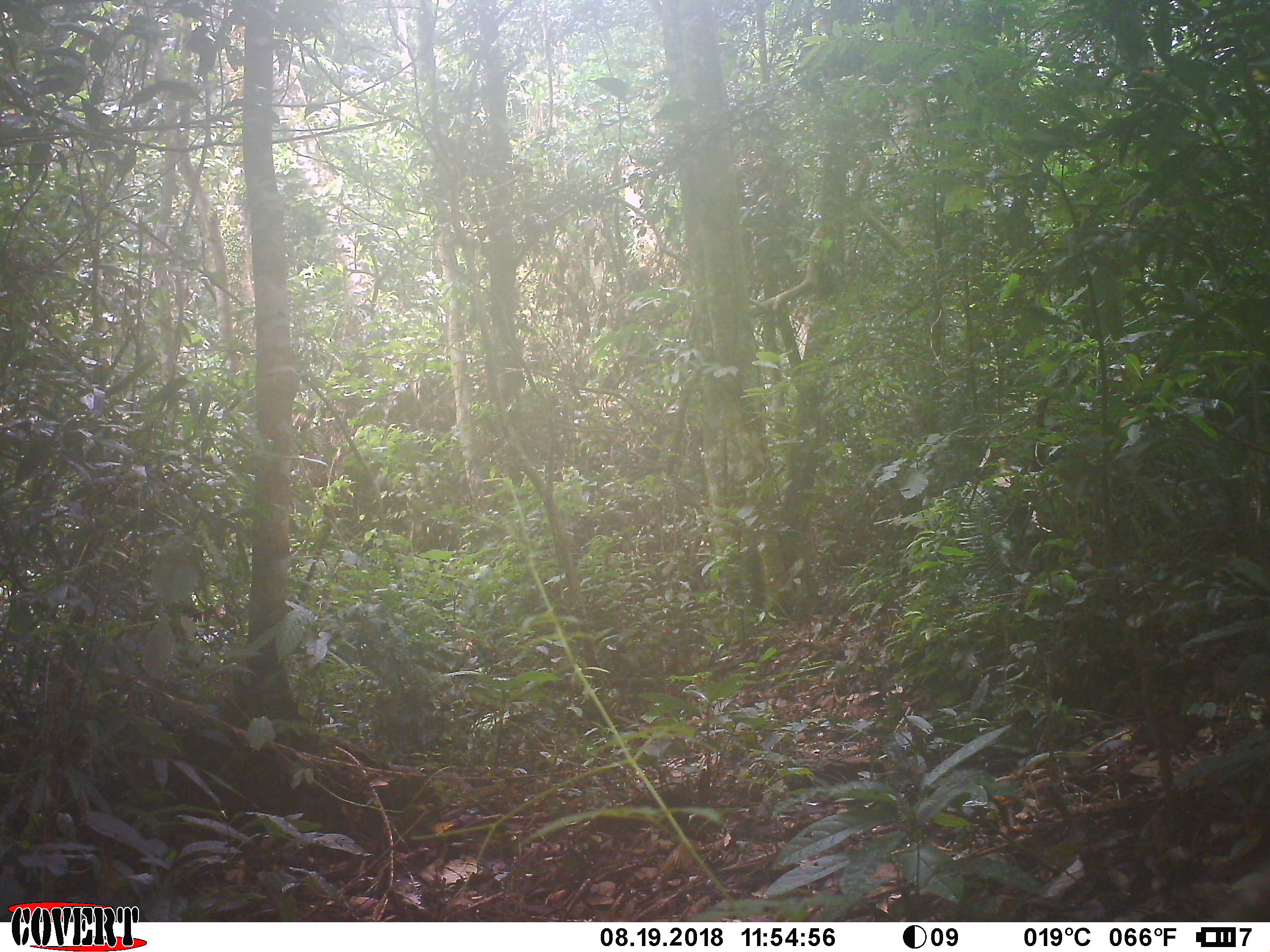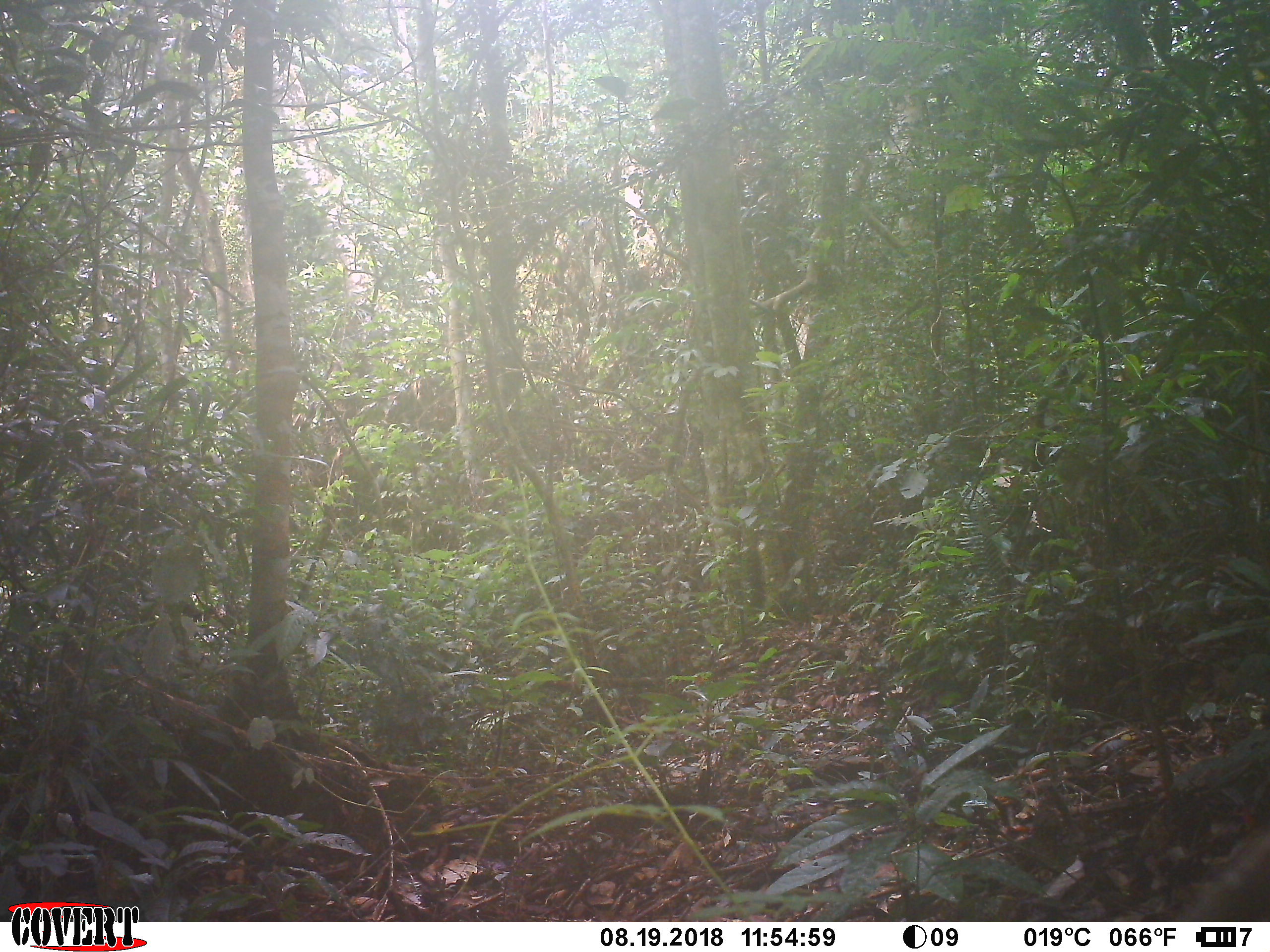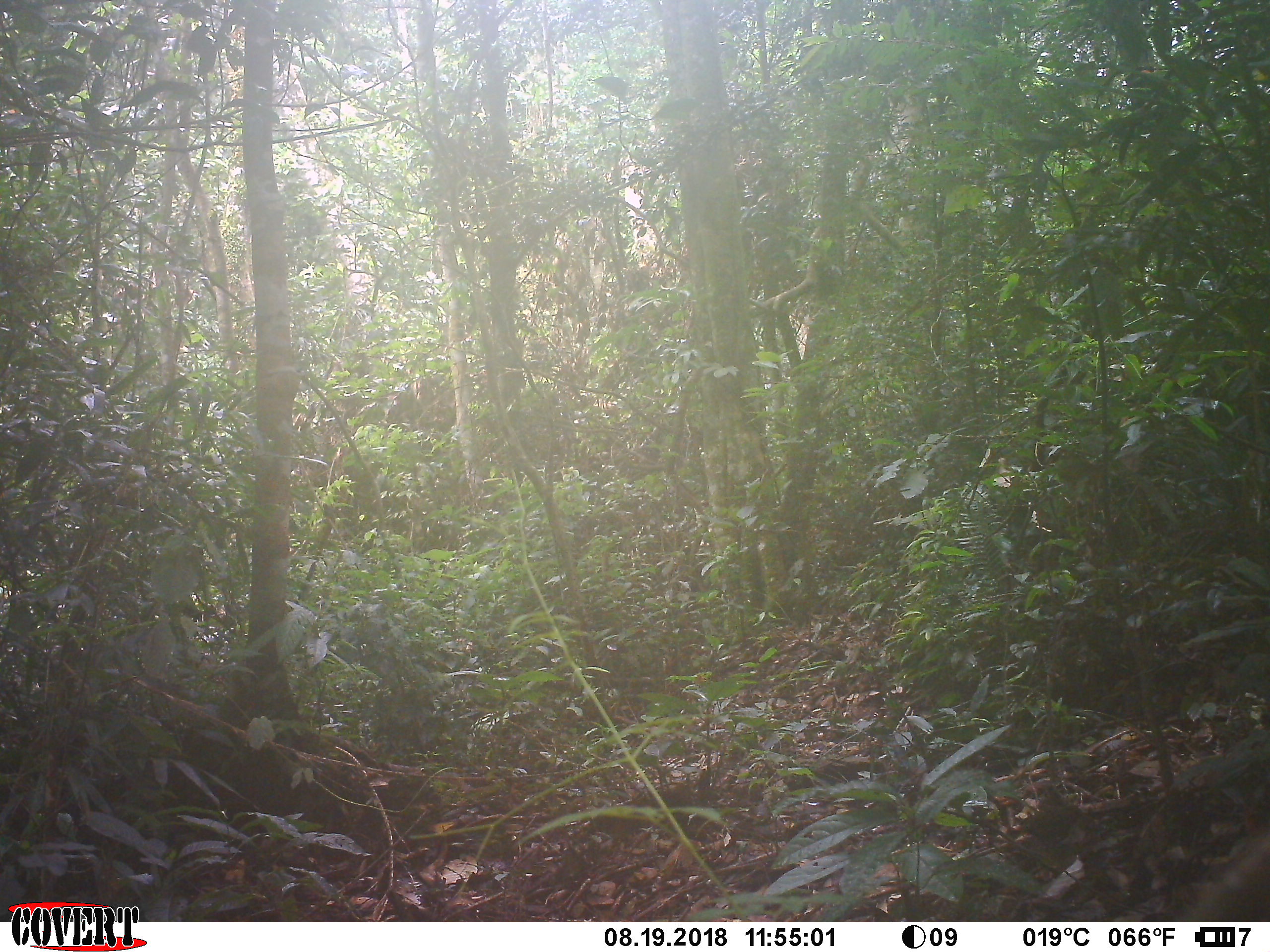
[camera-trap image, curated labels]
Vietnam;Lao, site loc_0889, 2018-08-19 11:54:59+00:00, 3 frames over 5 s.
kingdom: Animalia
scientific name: Animalia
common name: animal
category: unidentified animal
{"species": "unidentified animal (animal) (Animalia)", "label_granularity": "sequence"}